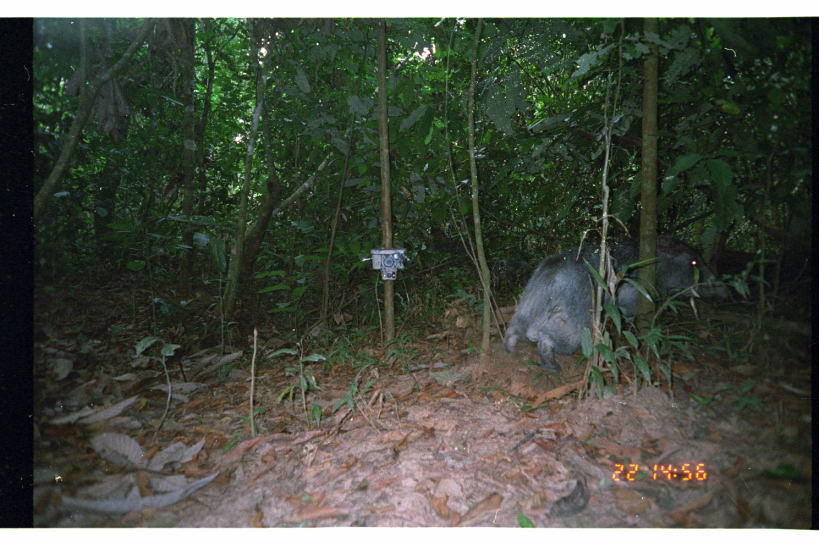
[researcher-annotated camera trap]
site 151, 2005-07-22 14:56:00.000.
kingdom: Animalia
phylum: Chordata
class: Mammalia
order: Artiodactyla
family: Tayassuidae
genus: Tayassu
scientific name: Tayassu pecari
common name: white-lipped peccary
Tayassu pecari (white-lipped peccary).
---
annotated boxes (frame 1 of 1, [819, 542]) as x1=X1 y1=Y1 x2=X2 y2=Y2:
tayassu pecari: x1=502 y1=235 x2=732 y2=373